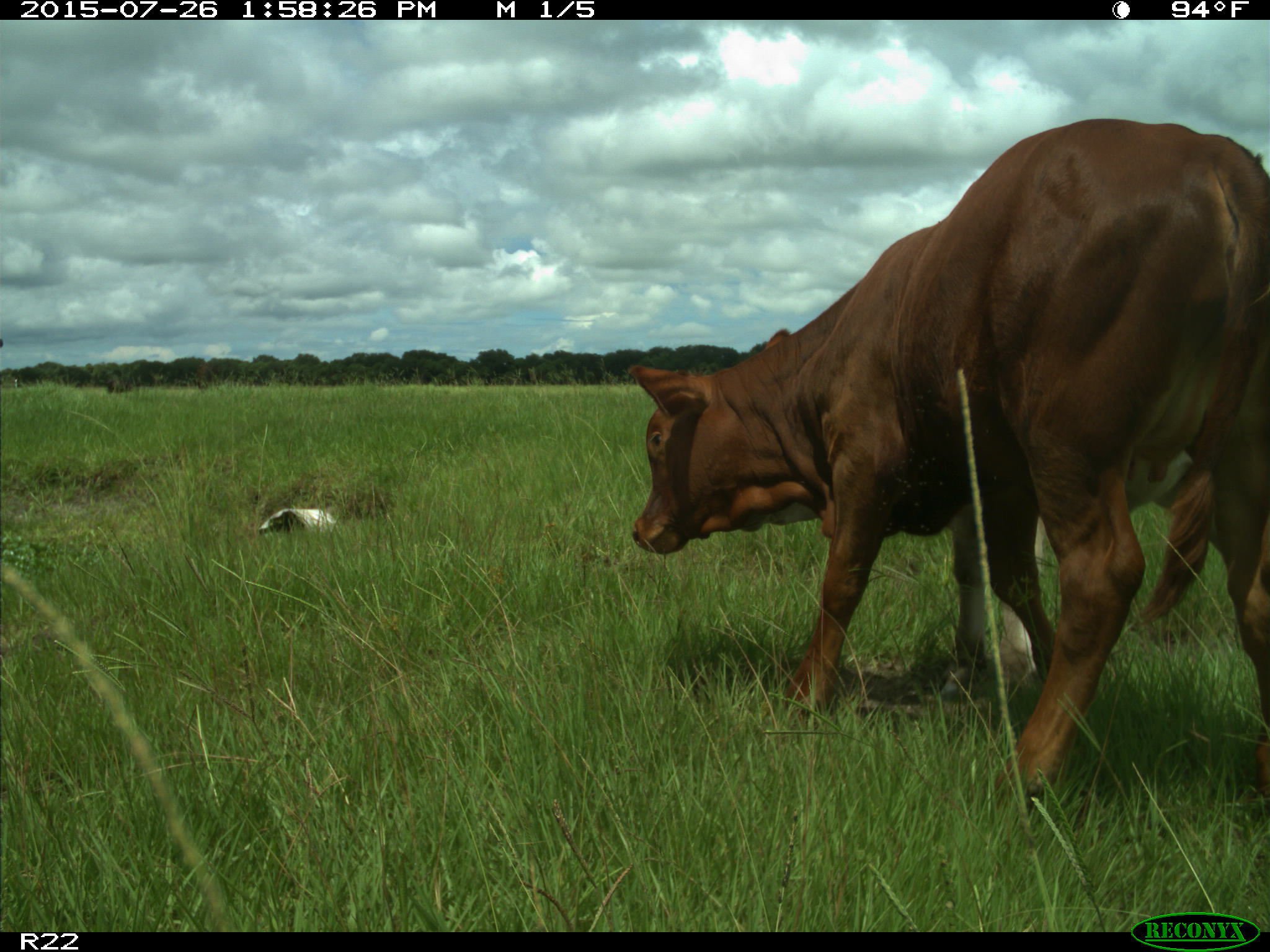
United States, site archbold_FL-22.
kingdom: Animalia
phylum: Chordata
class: Mammalia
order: Artiodactyla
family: Bovidae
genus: Bos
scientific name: Bos taurus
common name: domestic cow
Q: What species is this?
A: Bos taurus (domestic cow).